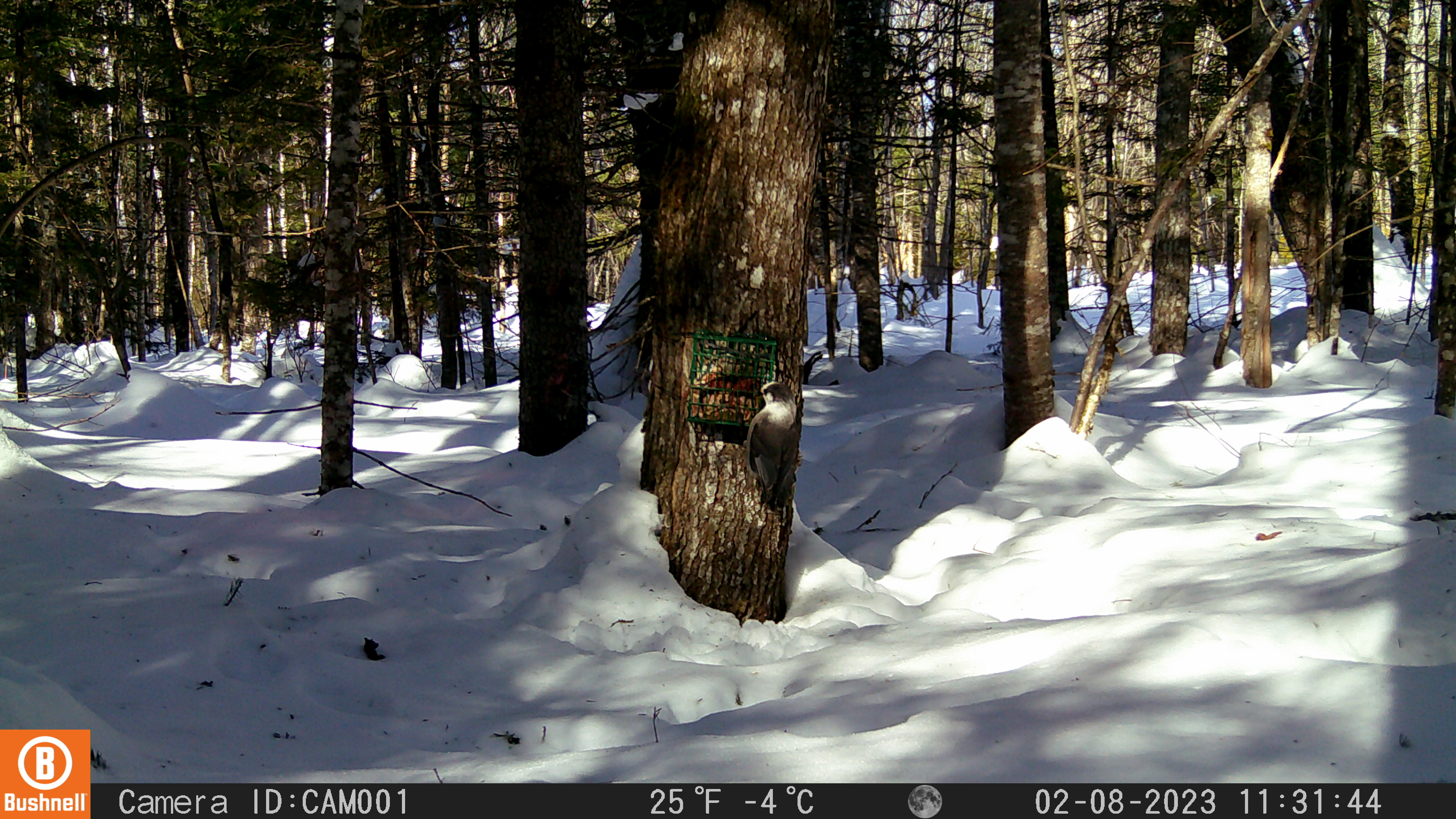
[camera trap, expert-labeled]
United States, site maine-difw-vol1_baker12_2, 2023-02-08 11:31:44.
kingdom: Animalia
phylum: Chordata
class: Aves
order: Passeriformes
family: Corvidae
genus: Perisoreus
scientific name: Perisoreus canadensis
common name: canada jay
Canada jay (Perisoreus canadensis).